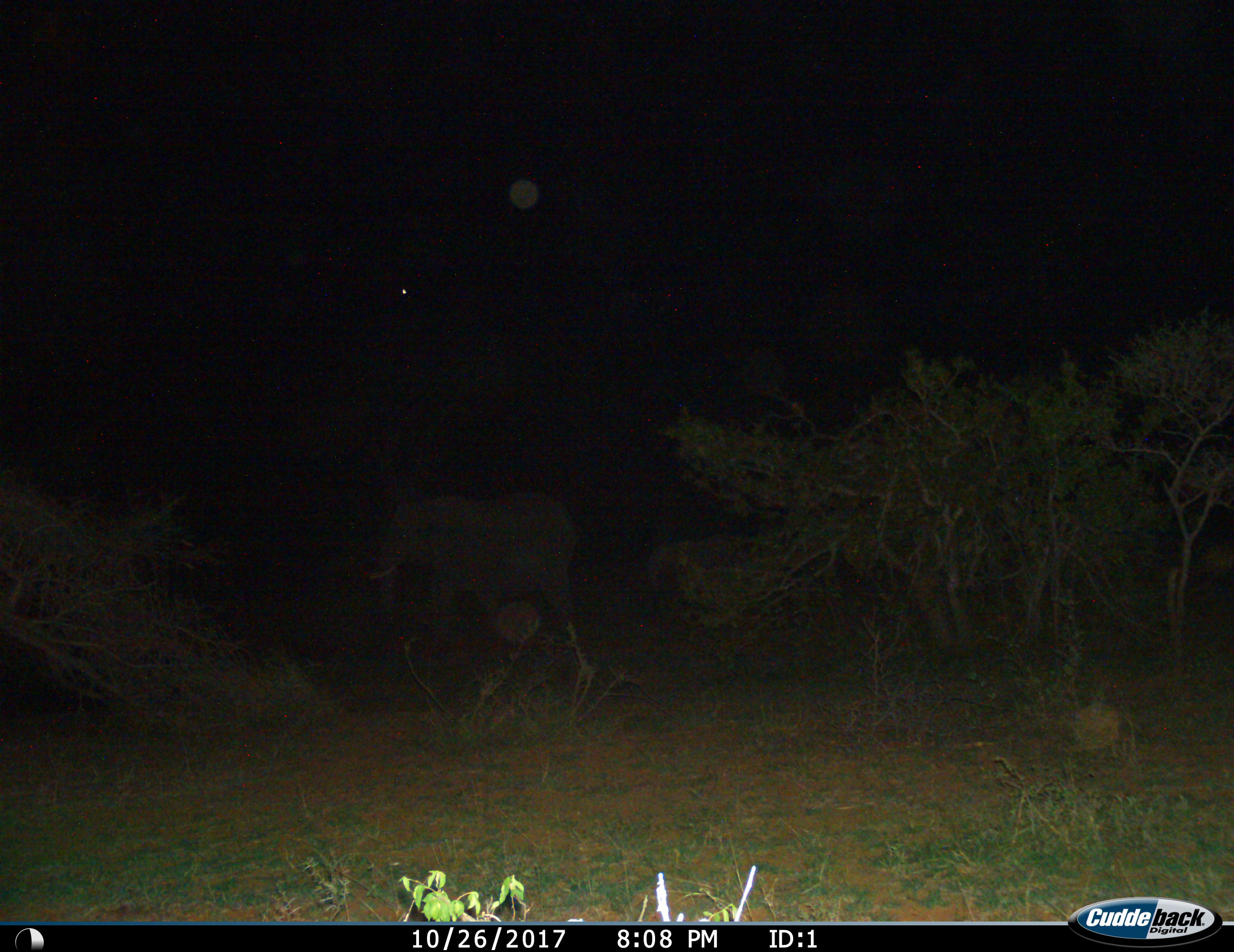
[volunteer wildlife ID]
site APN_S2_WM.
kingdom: Animalia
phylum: Chordata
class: Mammalia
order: Proboscidea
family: Elephantidae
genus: Loxodonta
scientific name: Loxodonta africana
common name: african bush elephant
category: elephant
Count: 1.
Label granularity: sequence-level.